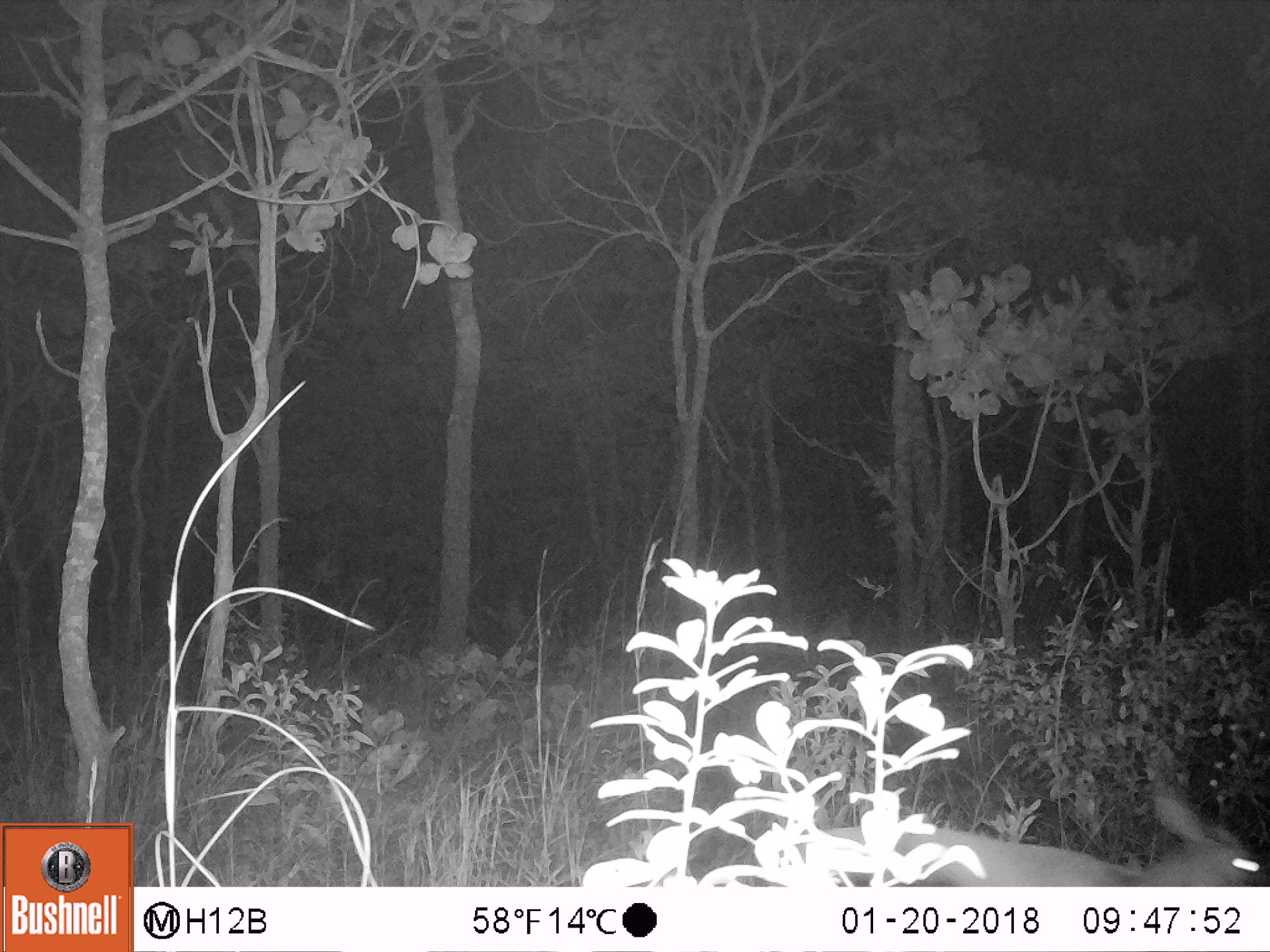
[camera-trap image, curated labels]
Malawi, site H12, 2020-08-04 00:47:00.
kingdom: Animalia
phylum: Chordata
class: Mammalia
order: Artiodactyla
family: Bovidae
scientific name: Antilopinae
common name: small antelope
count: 1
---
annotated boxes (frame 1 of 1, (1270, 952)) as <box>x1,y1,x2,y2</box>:
small antelope: <box>819,796,1261,880</box>